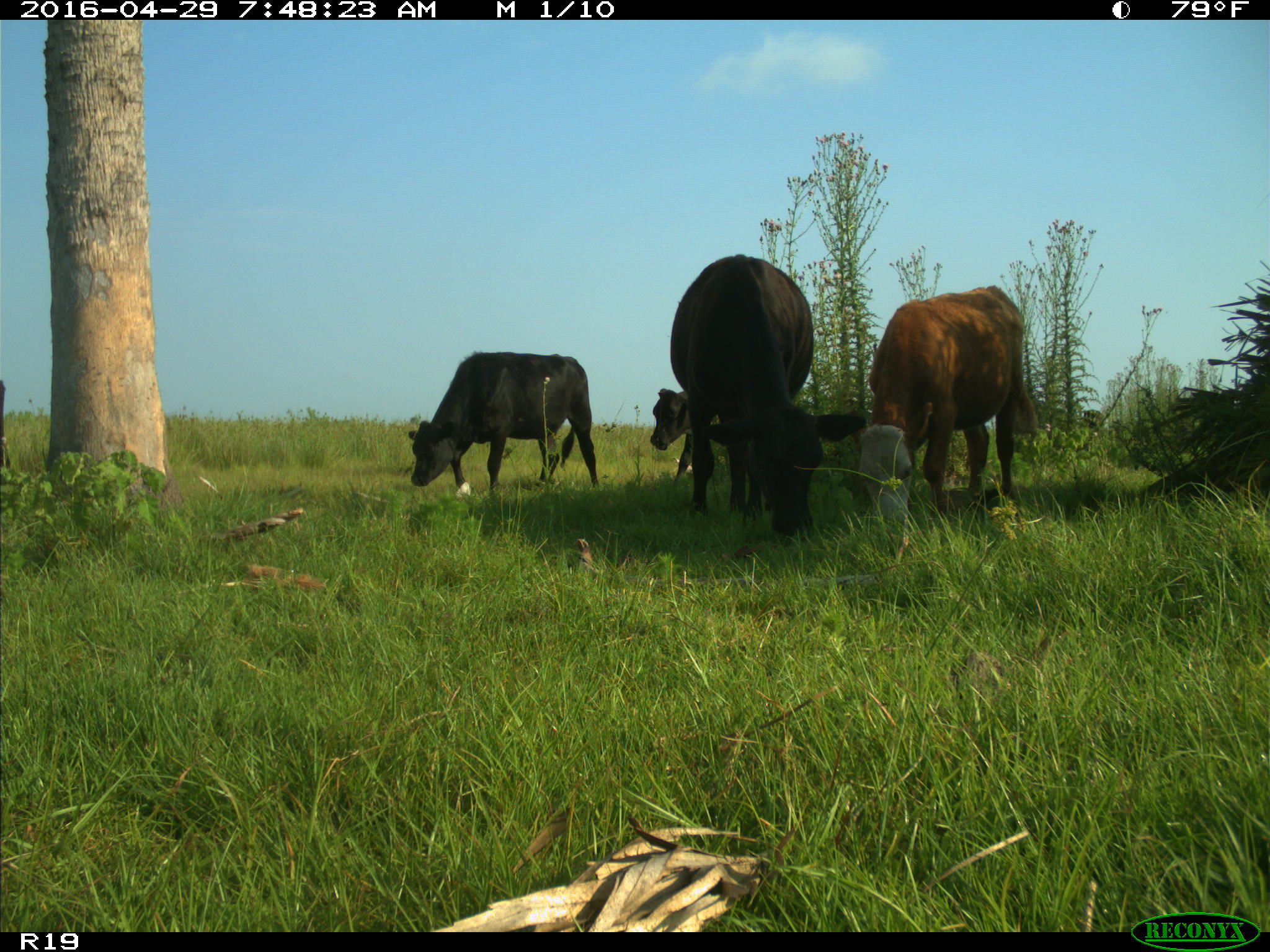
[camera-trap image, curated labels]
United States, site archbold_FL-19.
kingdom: Animalia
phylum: Chordata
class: Mammalia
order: Artiodactyla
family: Bovidae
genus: Bos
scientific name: Bos taurus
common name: domestic cow